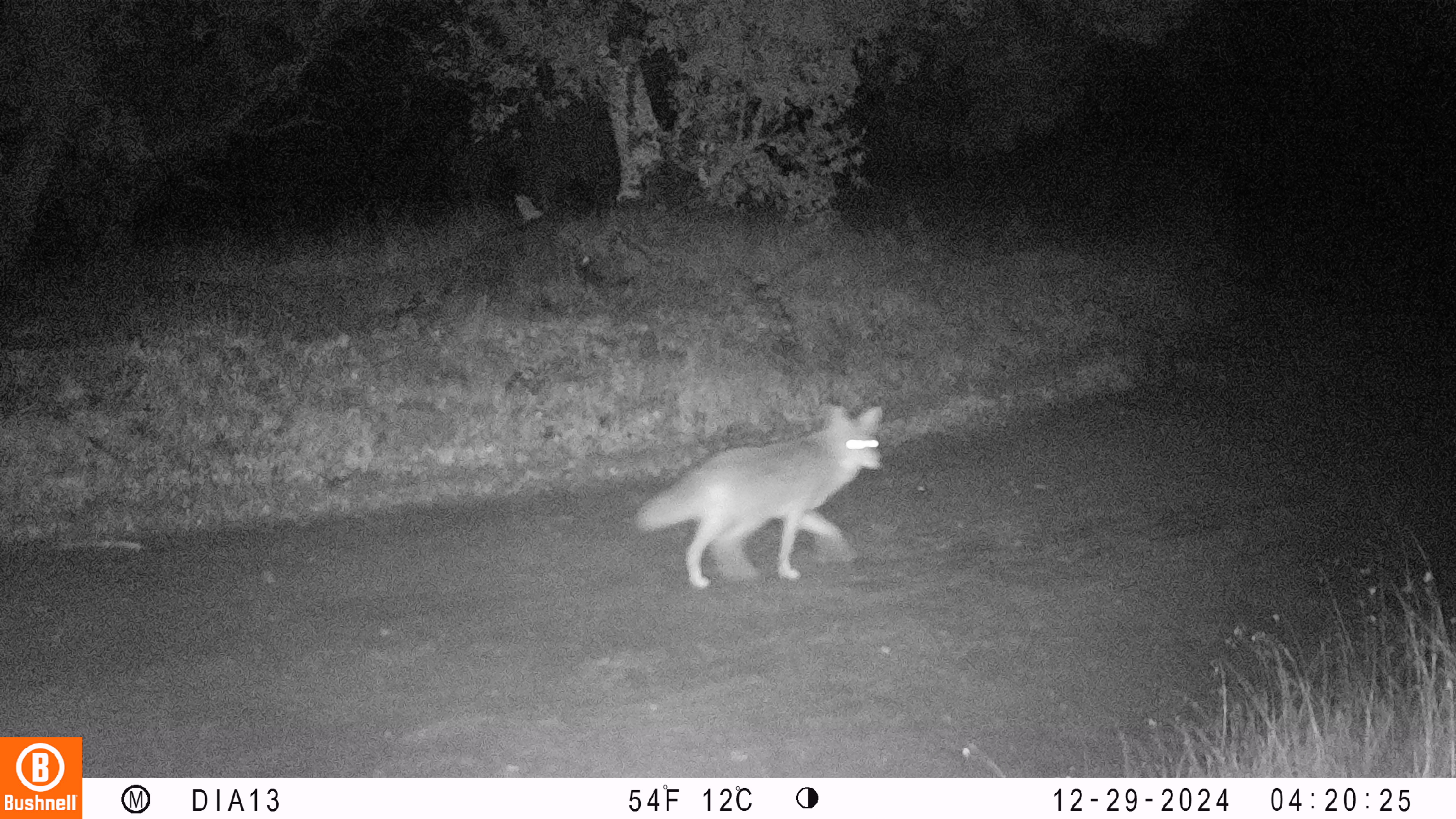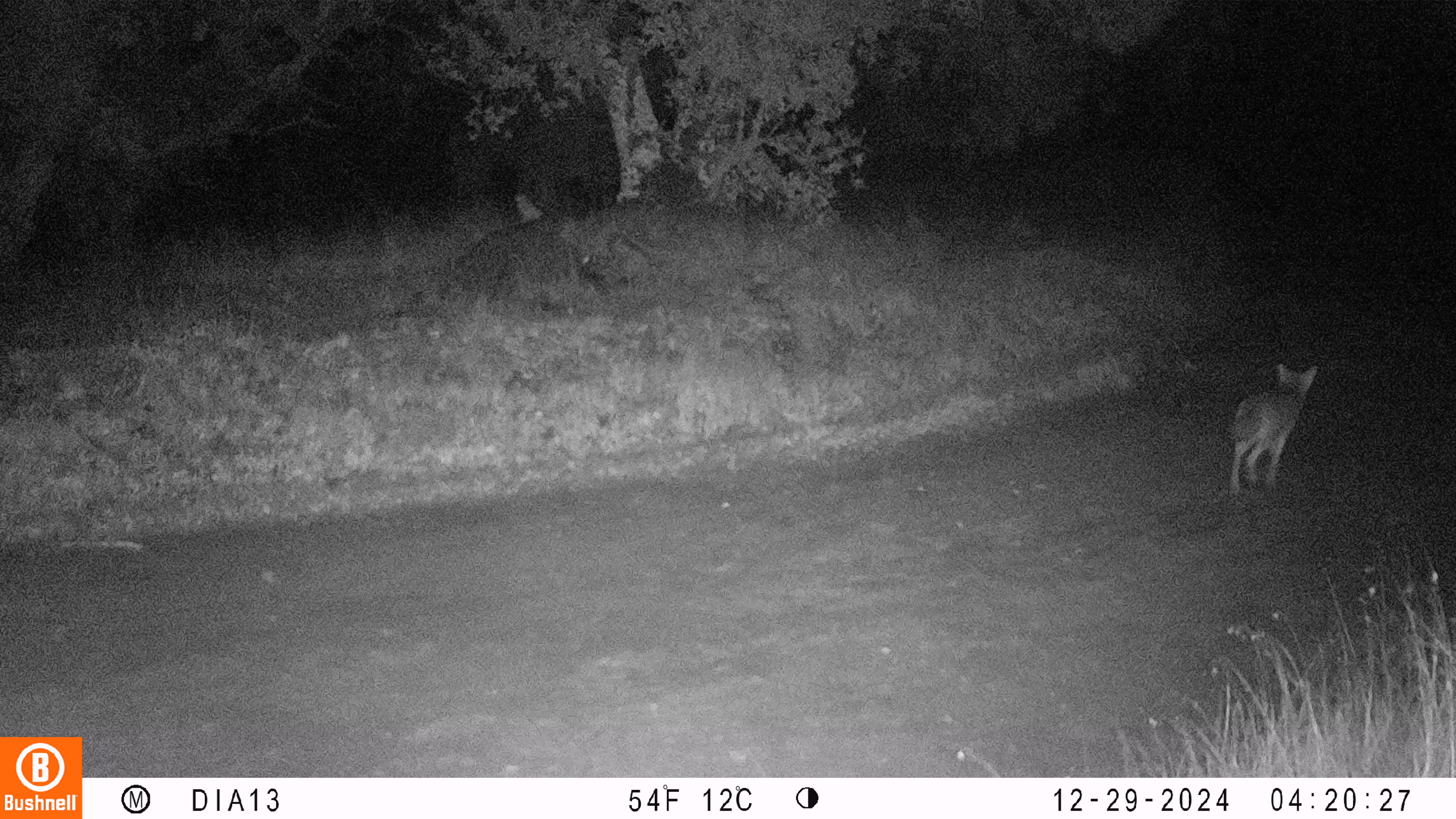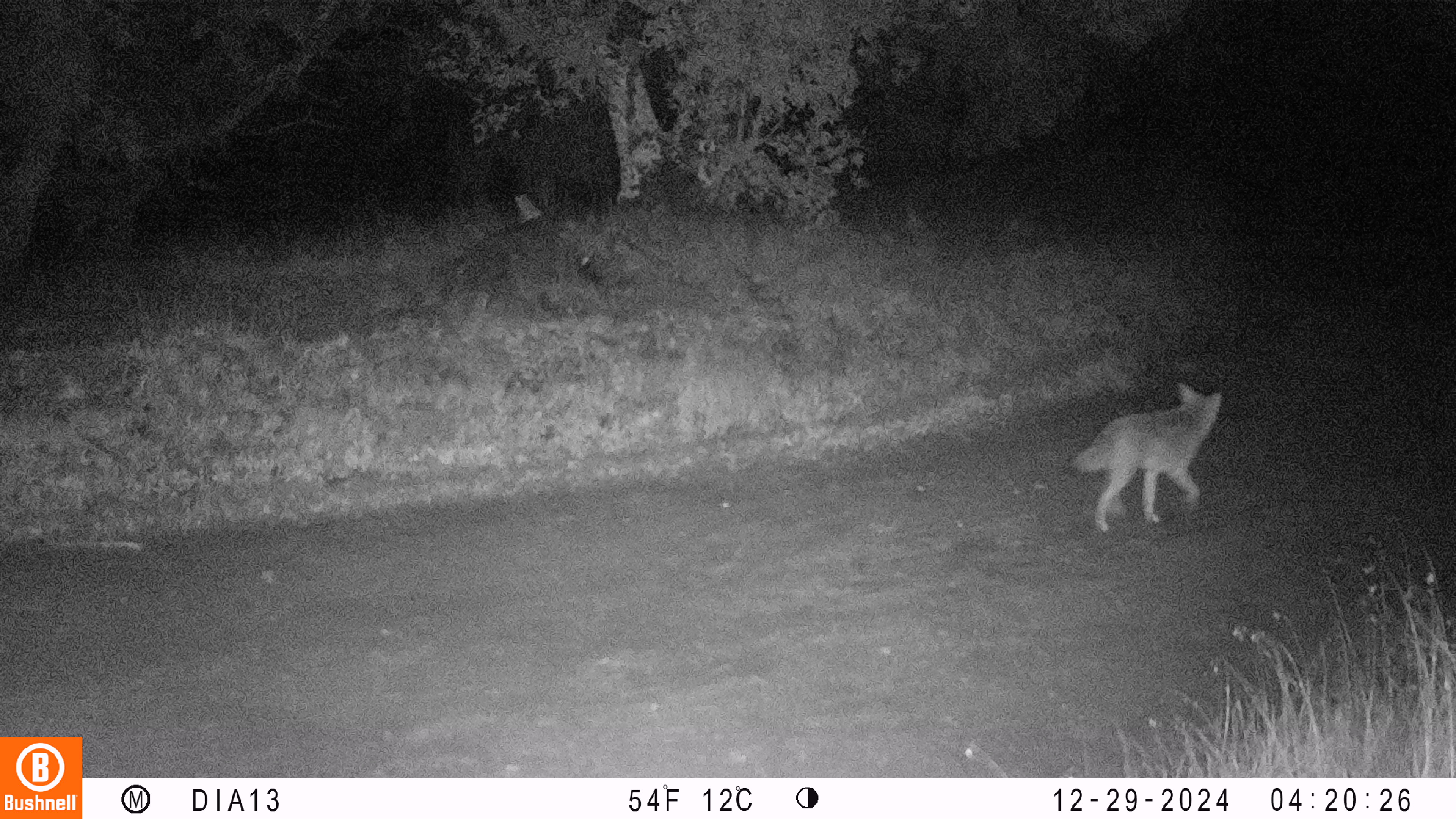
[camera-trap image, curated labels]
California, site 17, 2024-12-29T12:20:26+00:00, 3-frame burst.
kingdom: Animalia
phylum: Chordata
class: Mammalia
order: Carnivora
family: Canidae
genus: Canis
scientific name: Canis latrans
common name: coyote